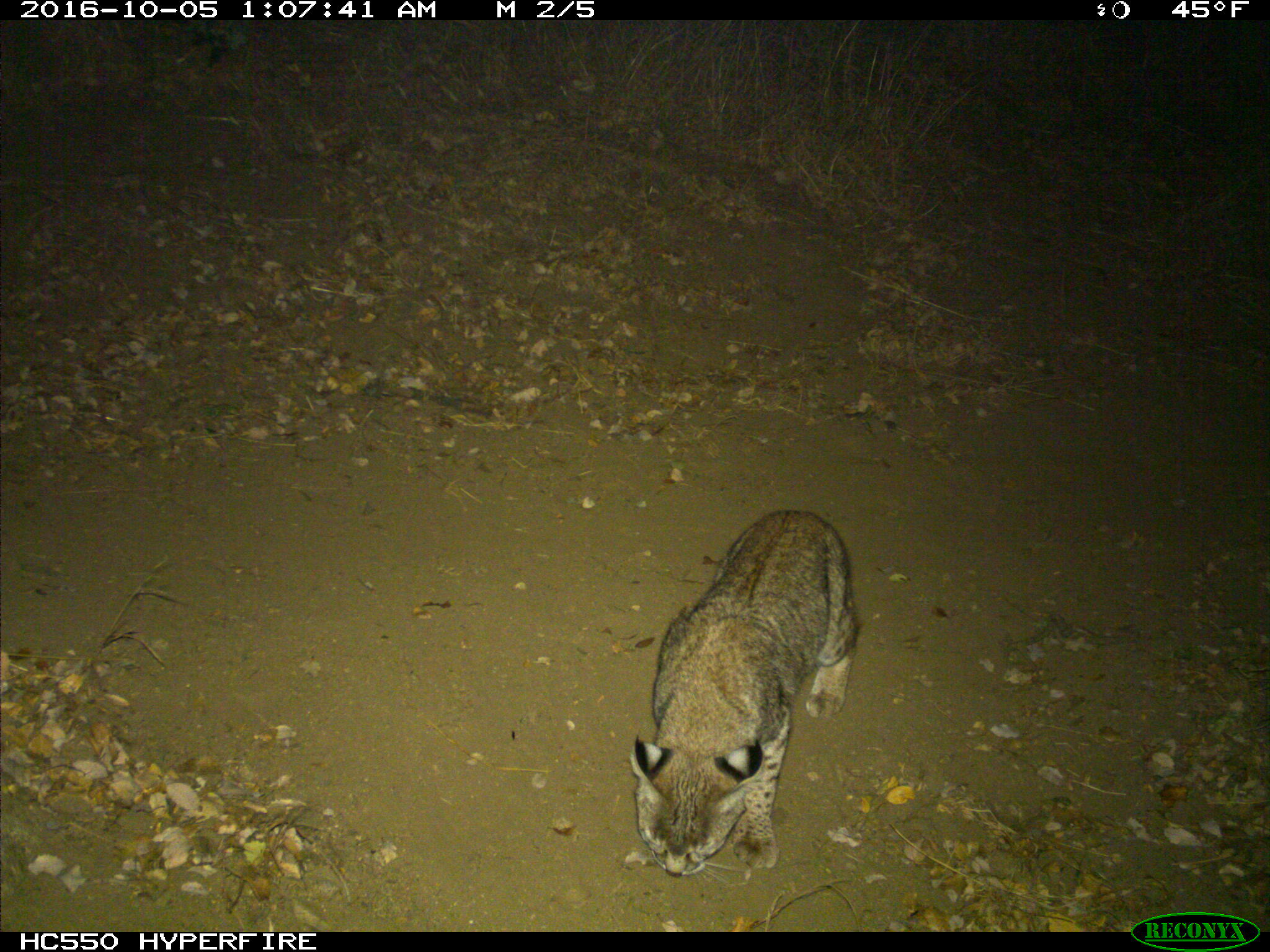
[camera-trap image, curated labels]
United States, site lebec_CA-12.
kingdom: Animalia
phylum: Chordata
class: Mammalia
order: Carnivora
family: Felidae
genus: Lynx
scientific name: Lynx rufus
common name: bobcat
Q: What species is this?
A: Lynx rufus (bobcat).